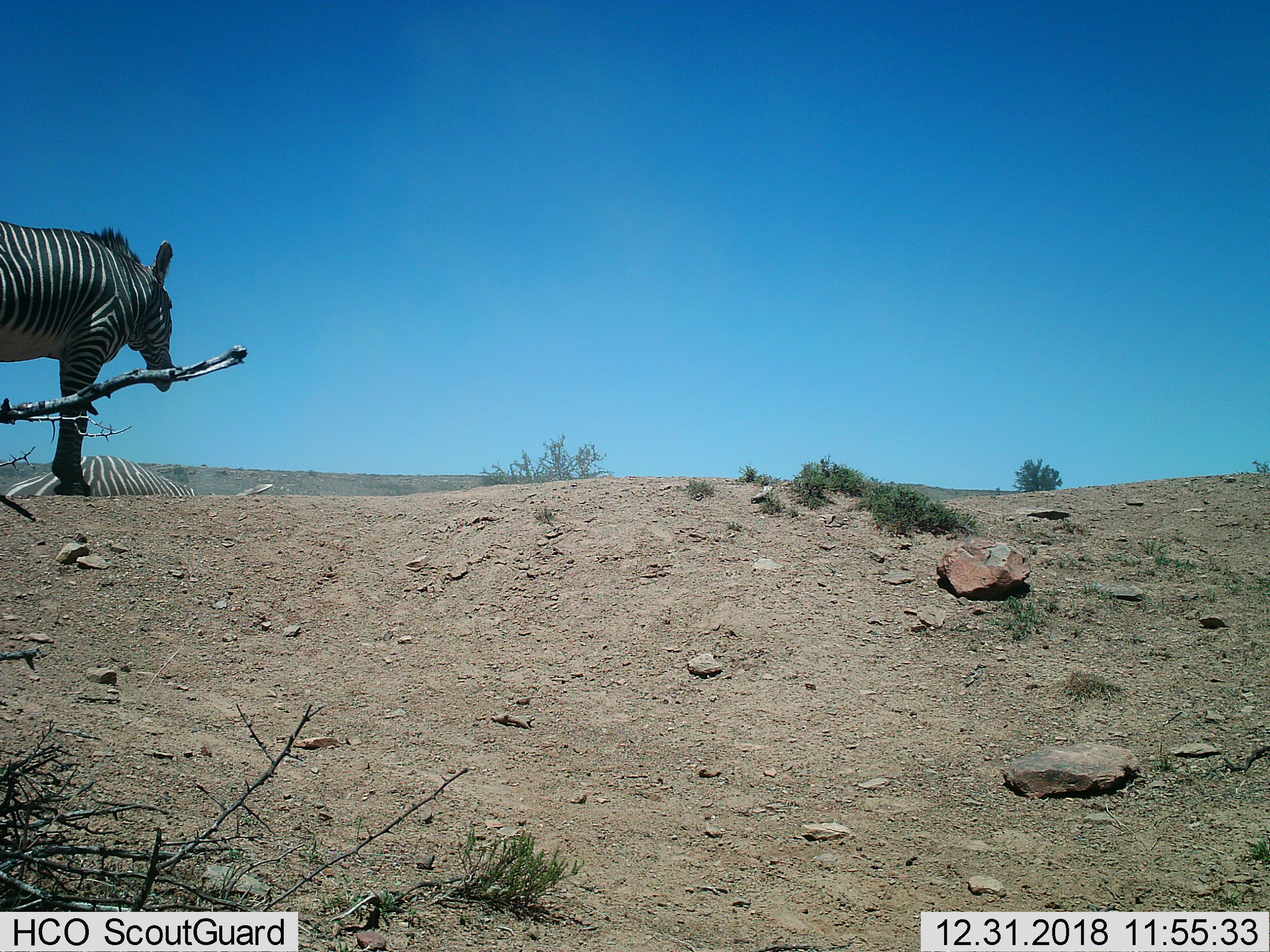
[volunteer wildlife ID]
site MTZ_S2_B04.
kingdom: Animalia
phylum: Chordata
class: Mammalia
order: Perissodactyla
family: Equidae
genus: Equus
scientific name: Equus zebra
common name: mountain zebra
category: zebramountain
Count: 2.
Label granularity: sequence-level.